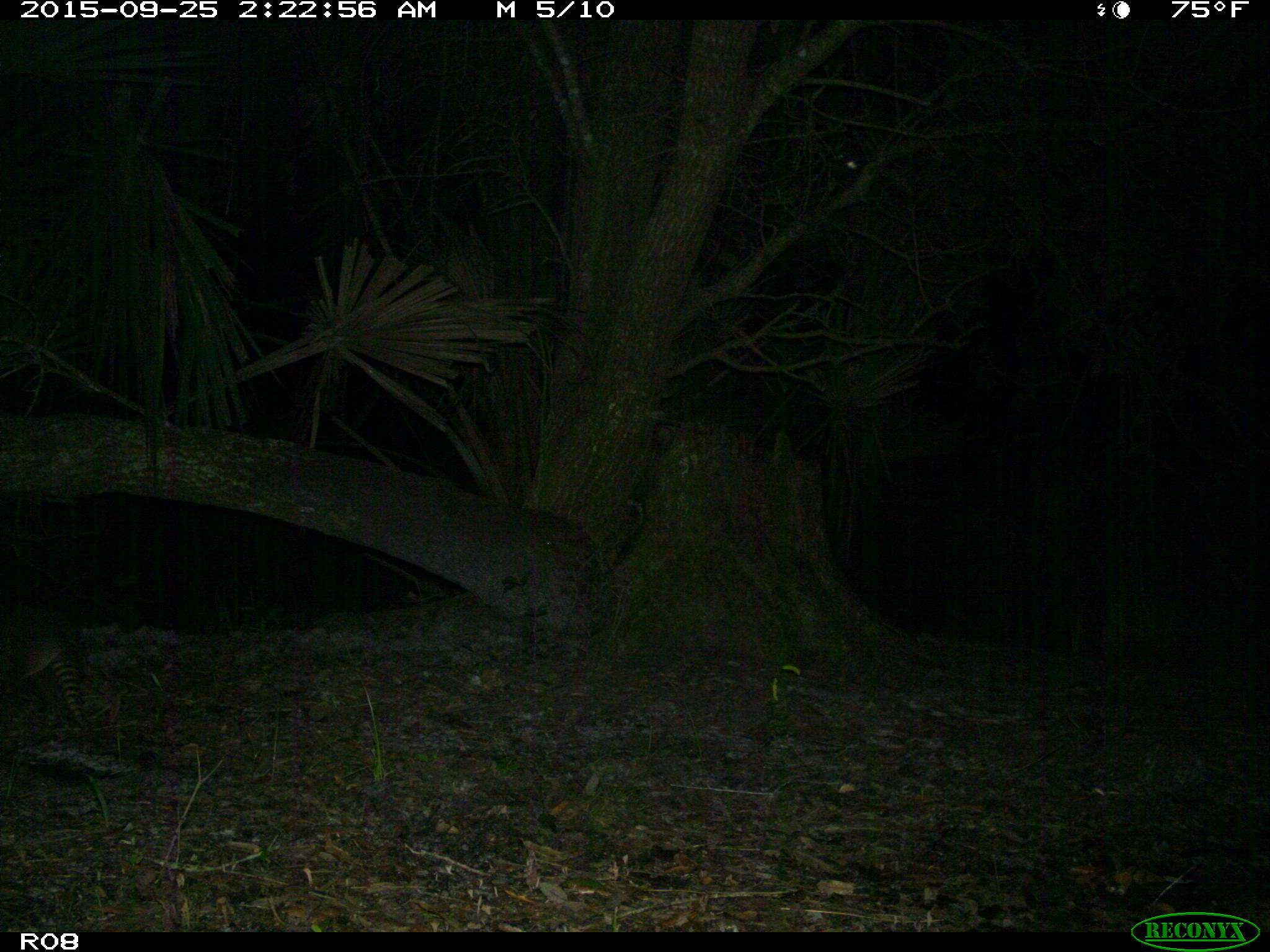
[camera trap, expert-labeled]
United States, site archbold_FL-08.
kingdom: Animalia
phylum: Chordata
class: Mammalia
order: Cingulata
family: Dasypodidae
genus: Dasypus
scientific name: Dasypus novemcinctus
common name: nine-banded armadillo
Dasypus novemcinctus (nine-banded armadillo).